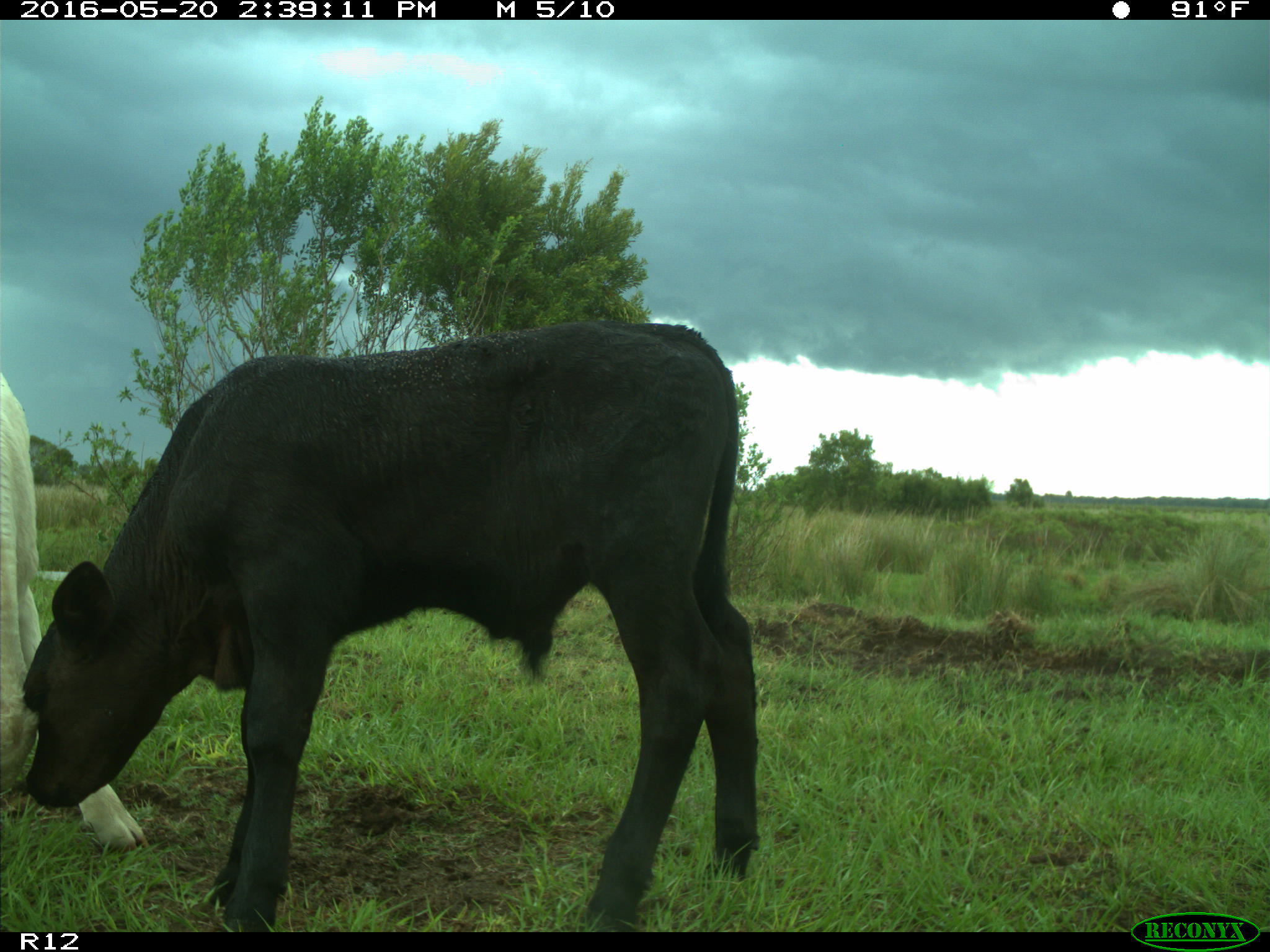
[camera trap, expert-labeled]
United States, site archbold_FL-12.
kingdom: Animalia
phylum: Chordata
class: Mammalia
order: Artiodactyla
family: Bovidae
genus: Bos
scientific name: Bos taurus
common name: domestic cow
Bos taurus (domestic cow).